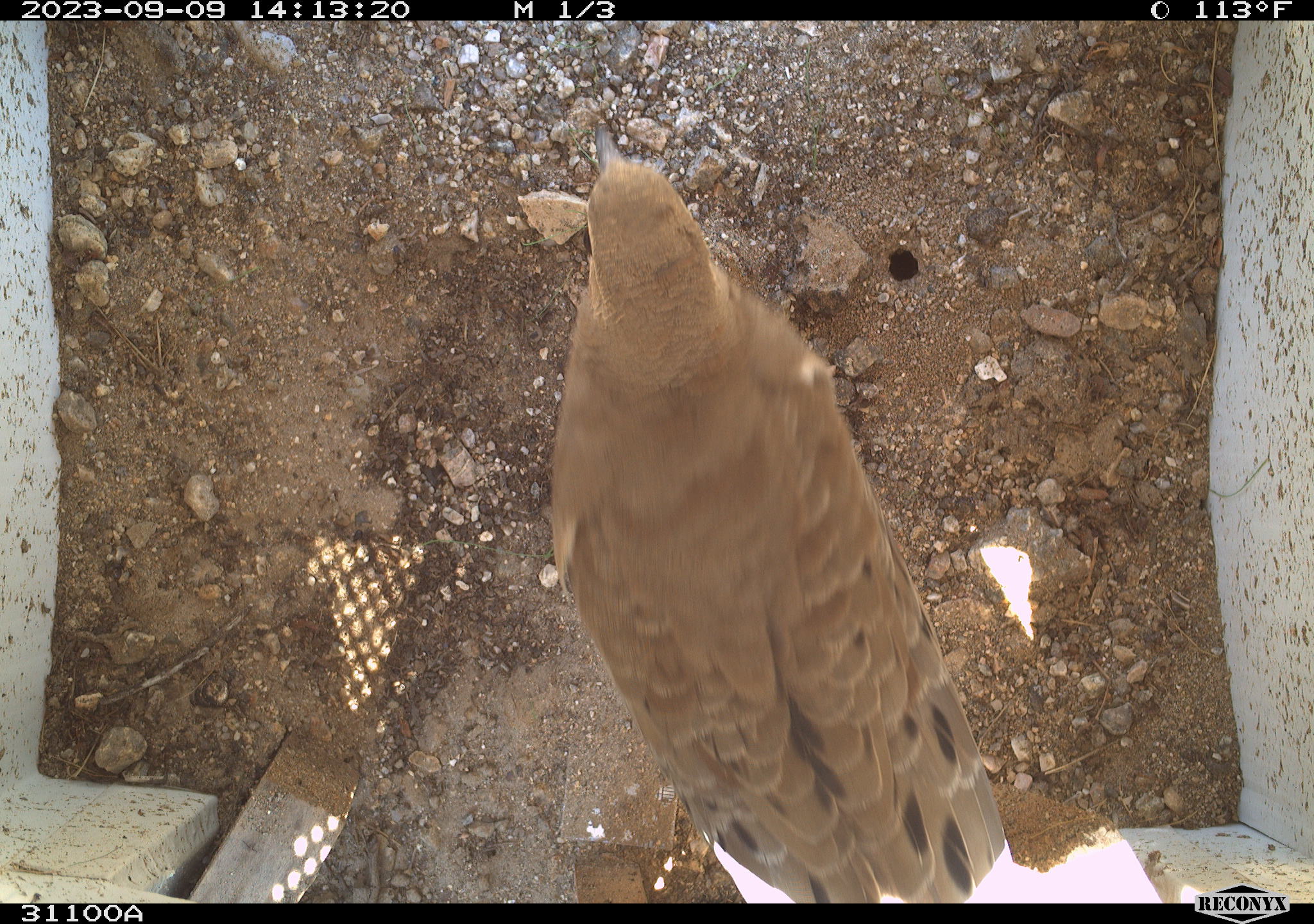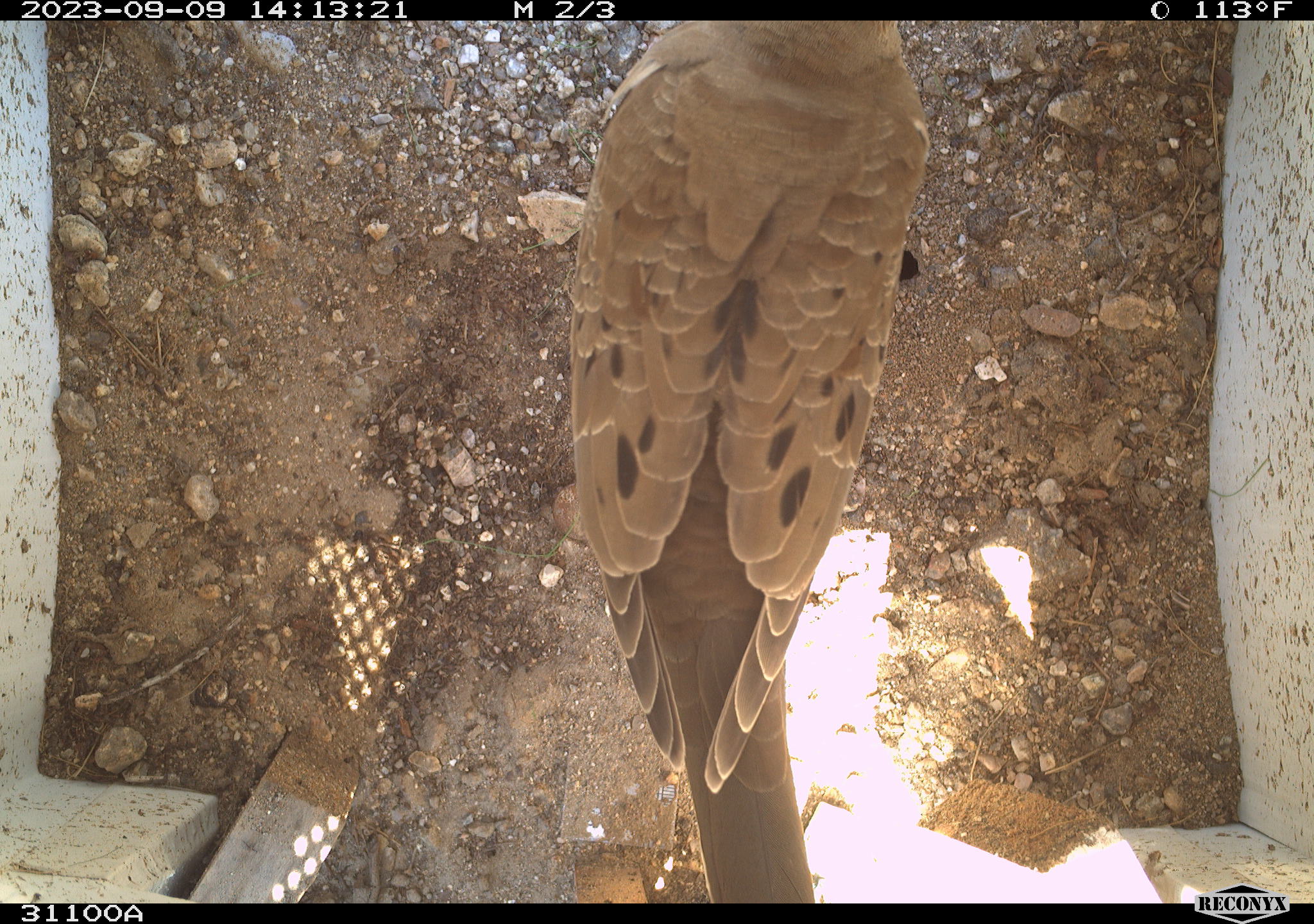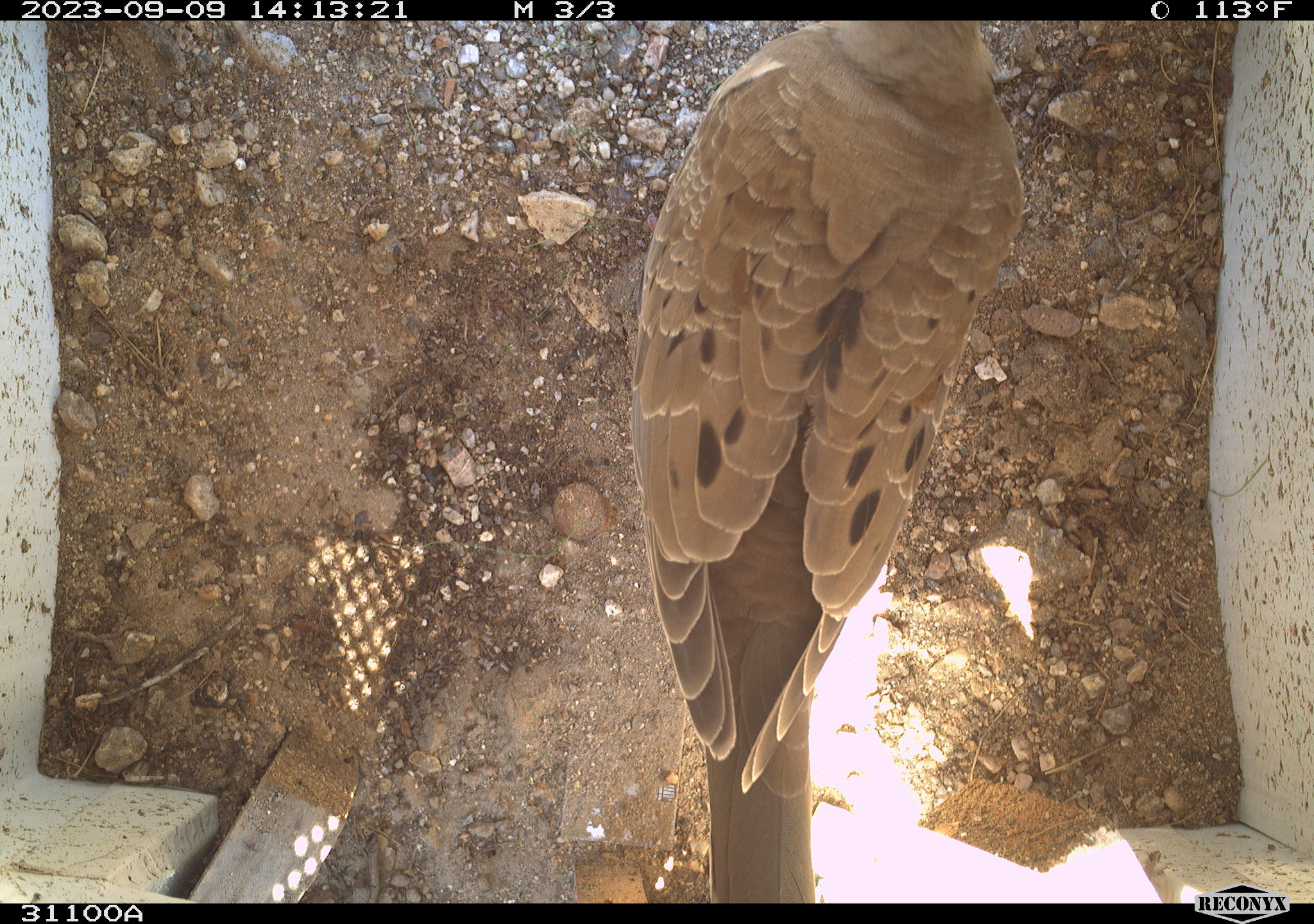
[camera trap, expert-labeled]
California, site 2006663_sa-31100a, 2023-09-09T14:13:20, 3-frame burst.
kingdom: Animalia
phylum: Chordata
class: Aves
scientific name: Aves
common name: bird